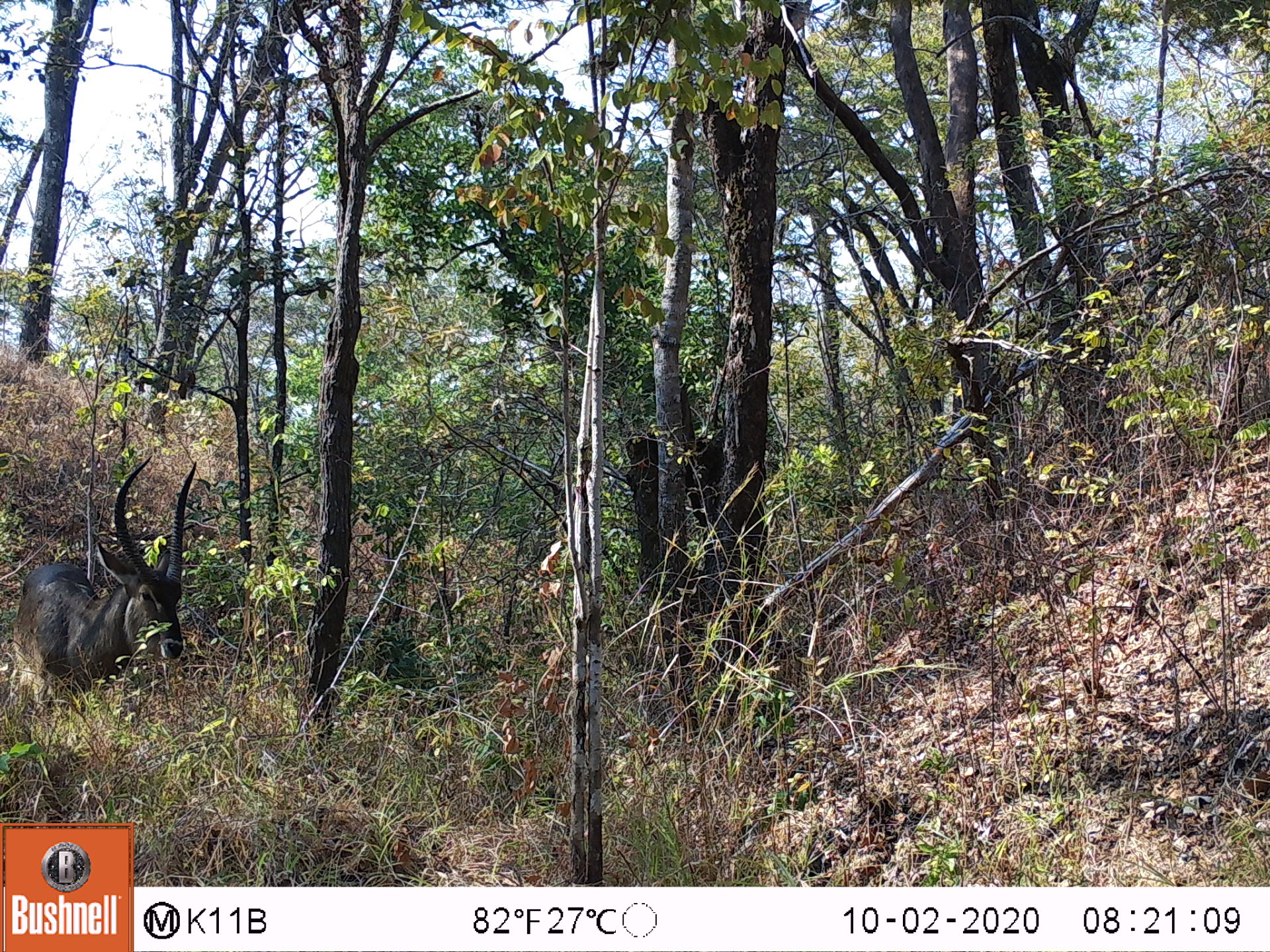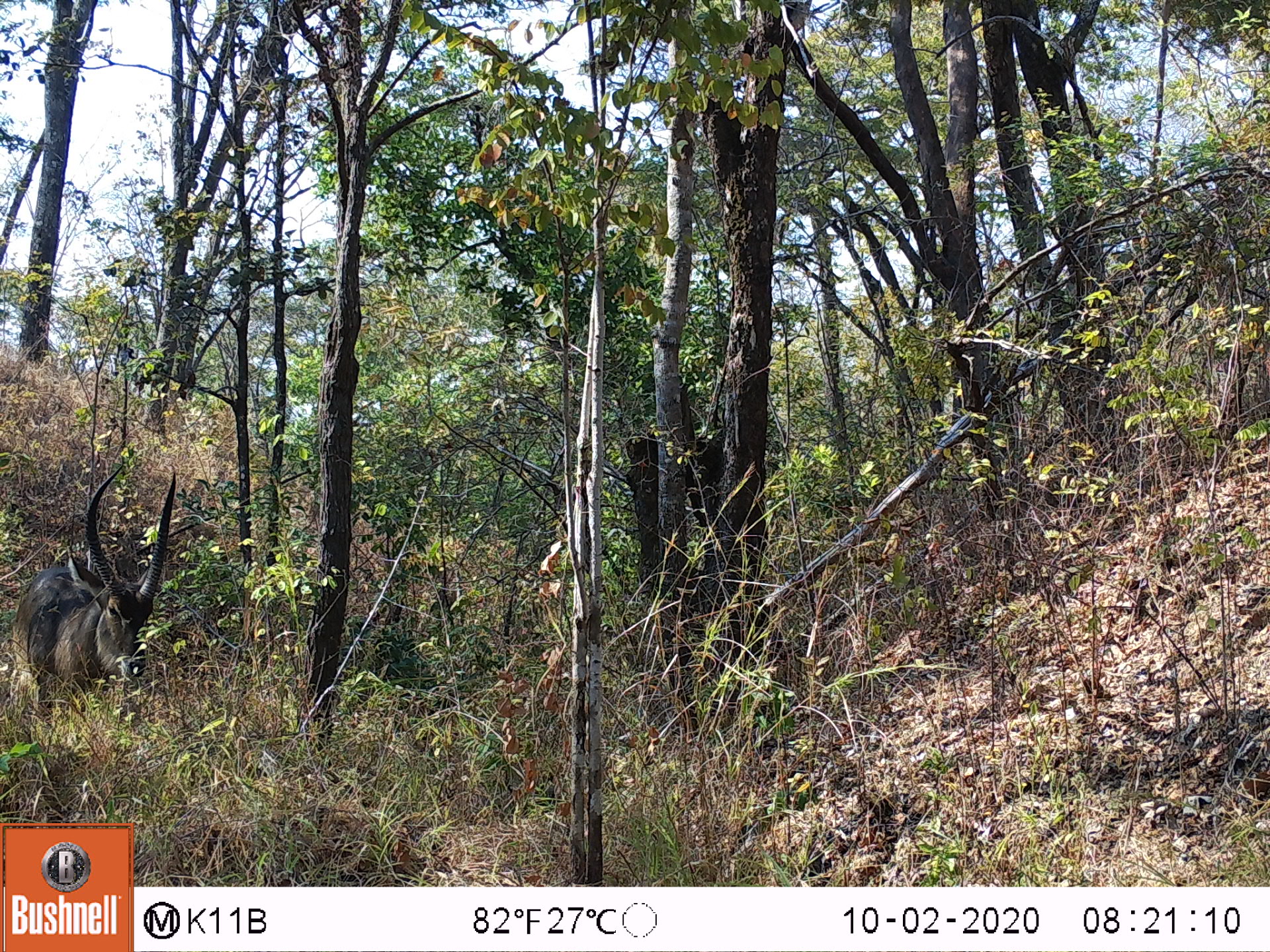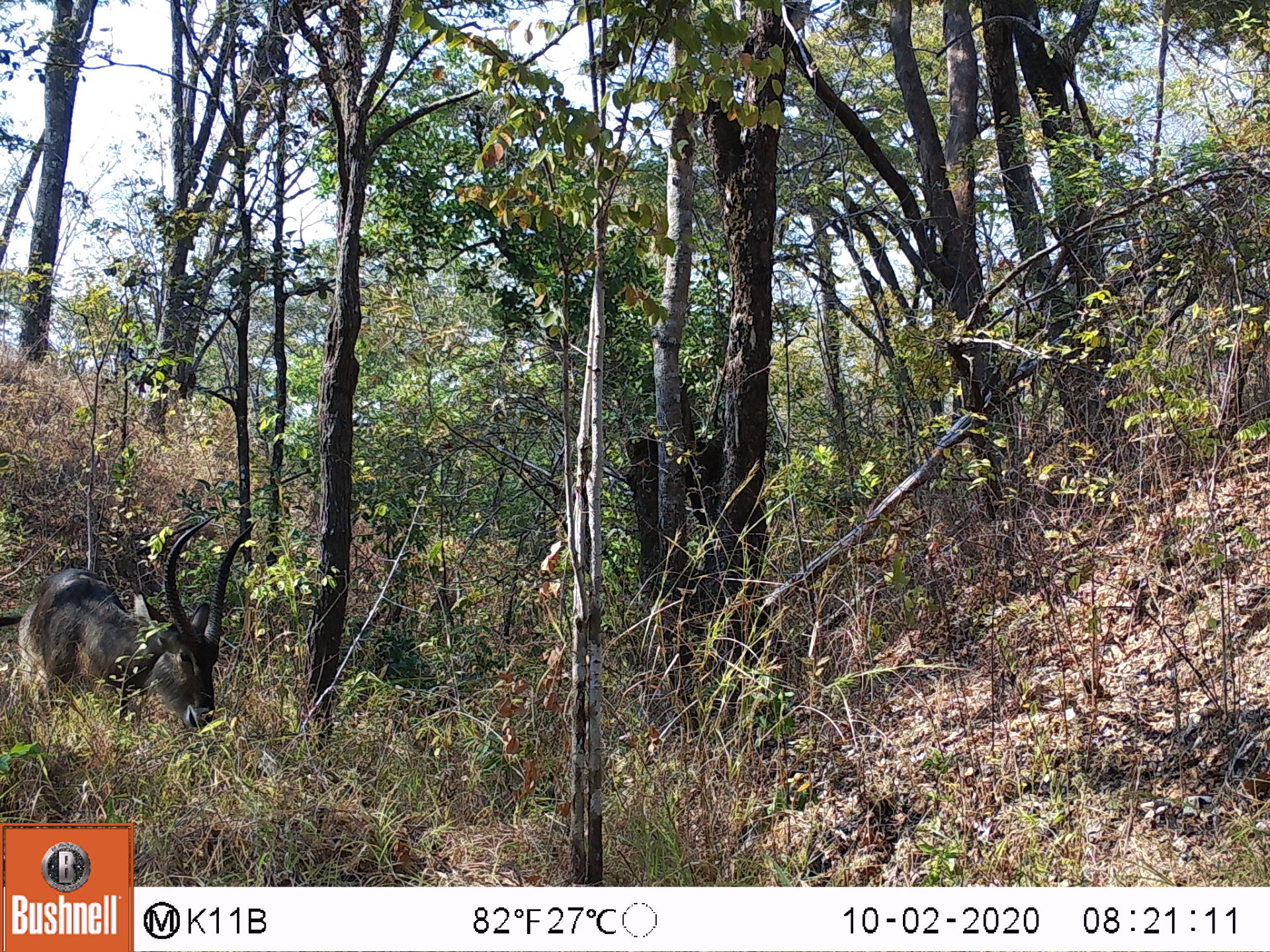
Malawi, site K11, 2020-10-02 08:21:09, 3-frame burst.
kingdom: Animalia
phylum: Chordata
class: Mammalia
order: Artiodactyla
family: Bovidae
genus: Kobus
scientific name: Kobus ellipsiprymnus ellipsiprymnus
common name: common waterbuck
Common waterbuck (Kobus ellipsiprymnus ellipsiprymnus), count 1.